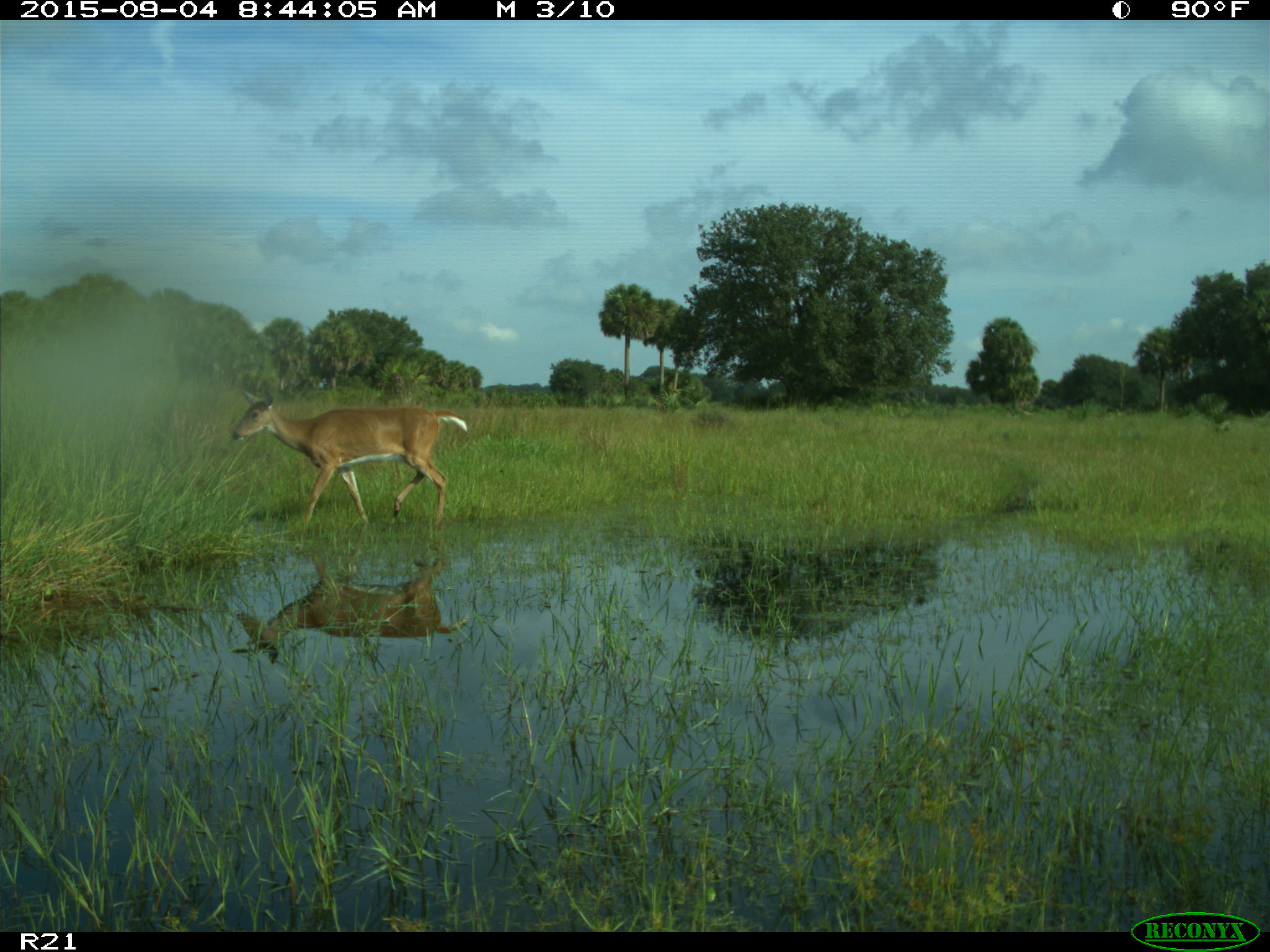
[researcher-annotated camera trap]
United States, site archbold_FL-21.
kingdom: Animalia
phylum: Chordata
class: Mammalia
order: Artiodactyla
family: Cervidae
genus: Odocoileus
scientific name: Odocoileus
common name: deer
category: unidentified deer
Unidentified deer (deer) (Odocoileus).